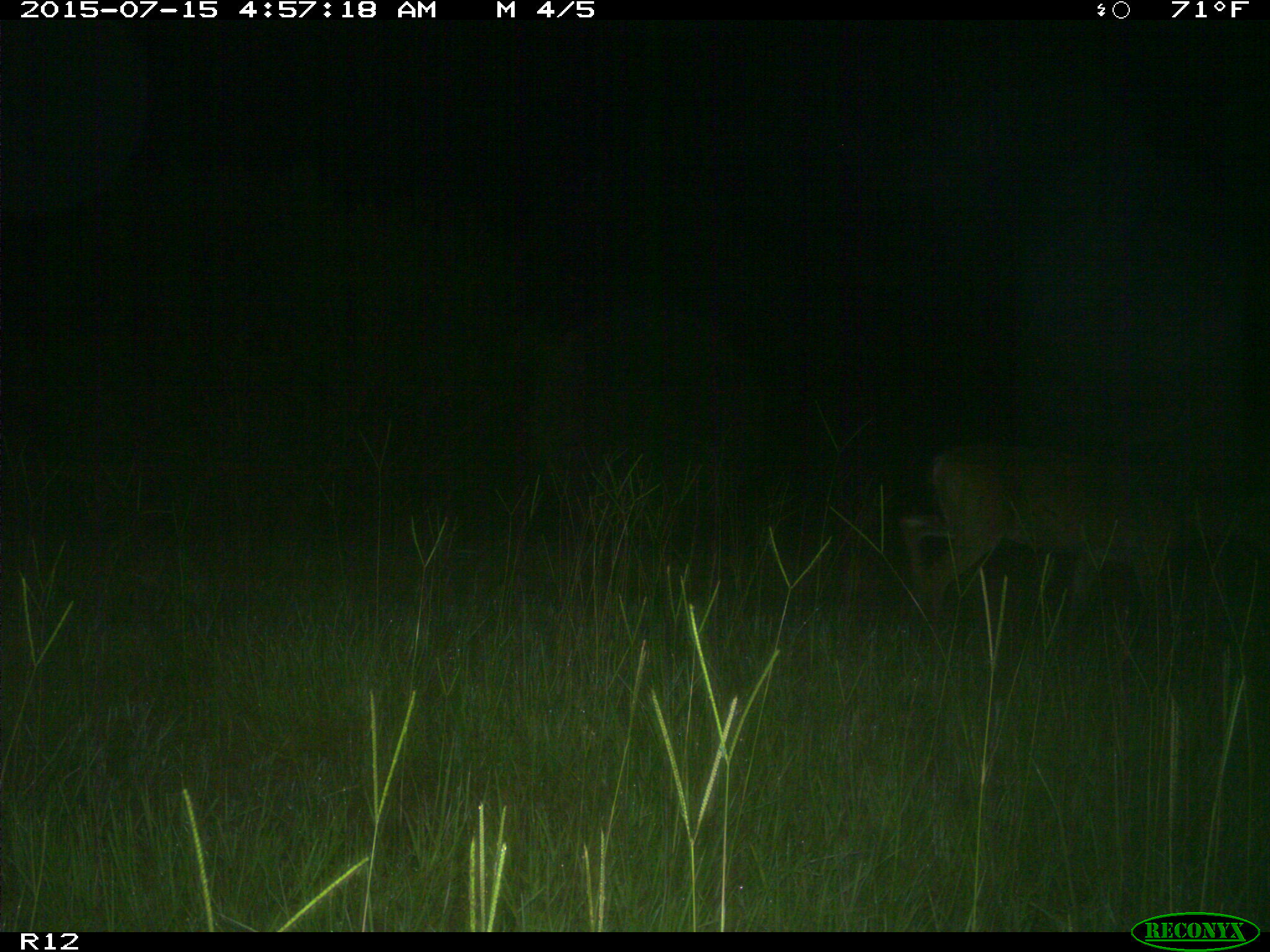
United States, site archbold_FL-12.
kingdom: Animalia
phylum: Chordata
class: Mammalia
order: Artiodactyla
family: Cervidae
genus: Odocoileus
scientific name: Odocoileus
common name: deer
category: unidentified deer